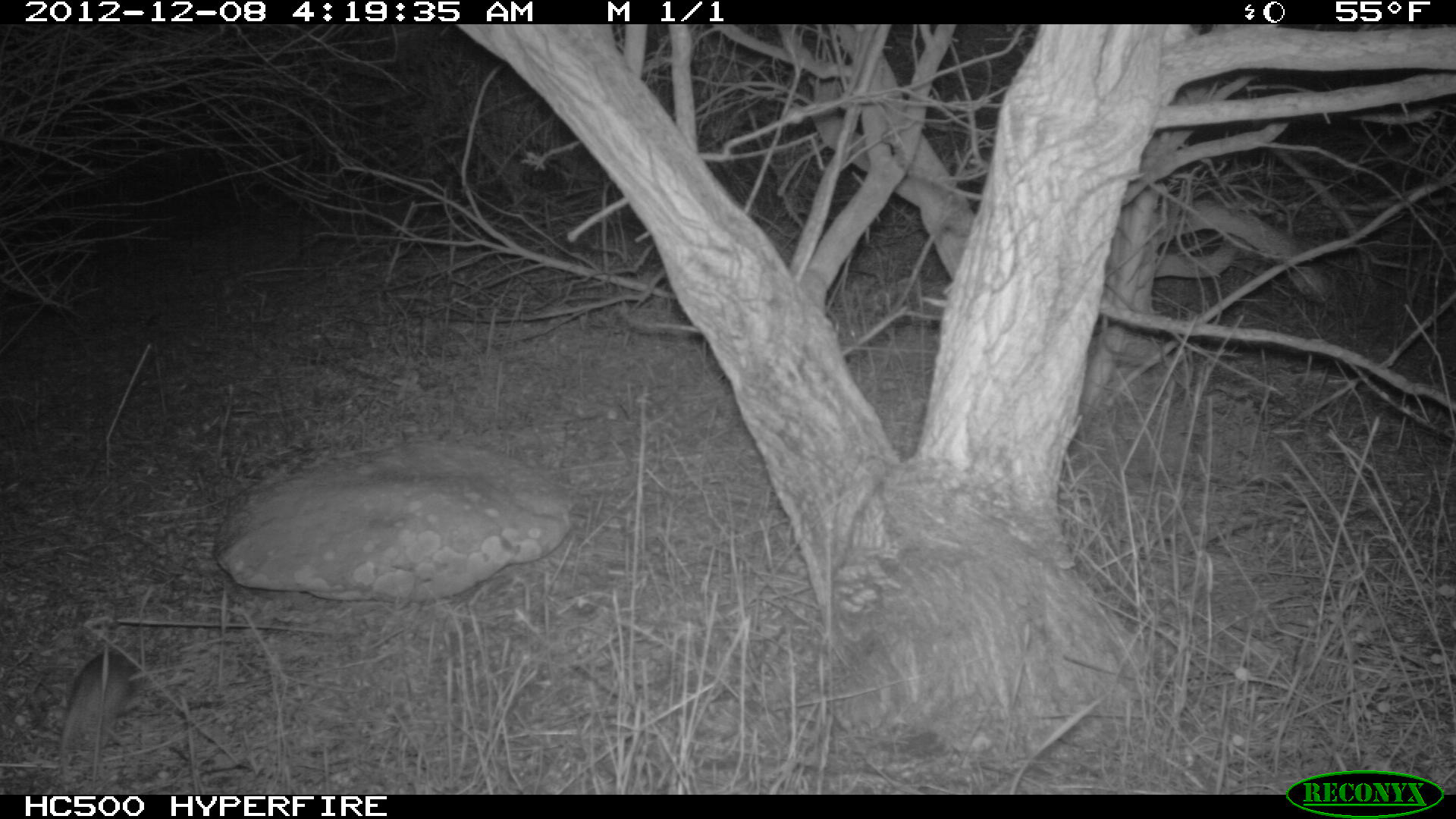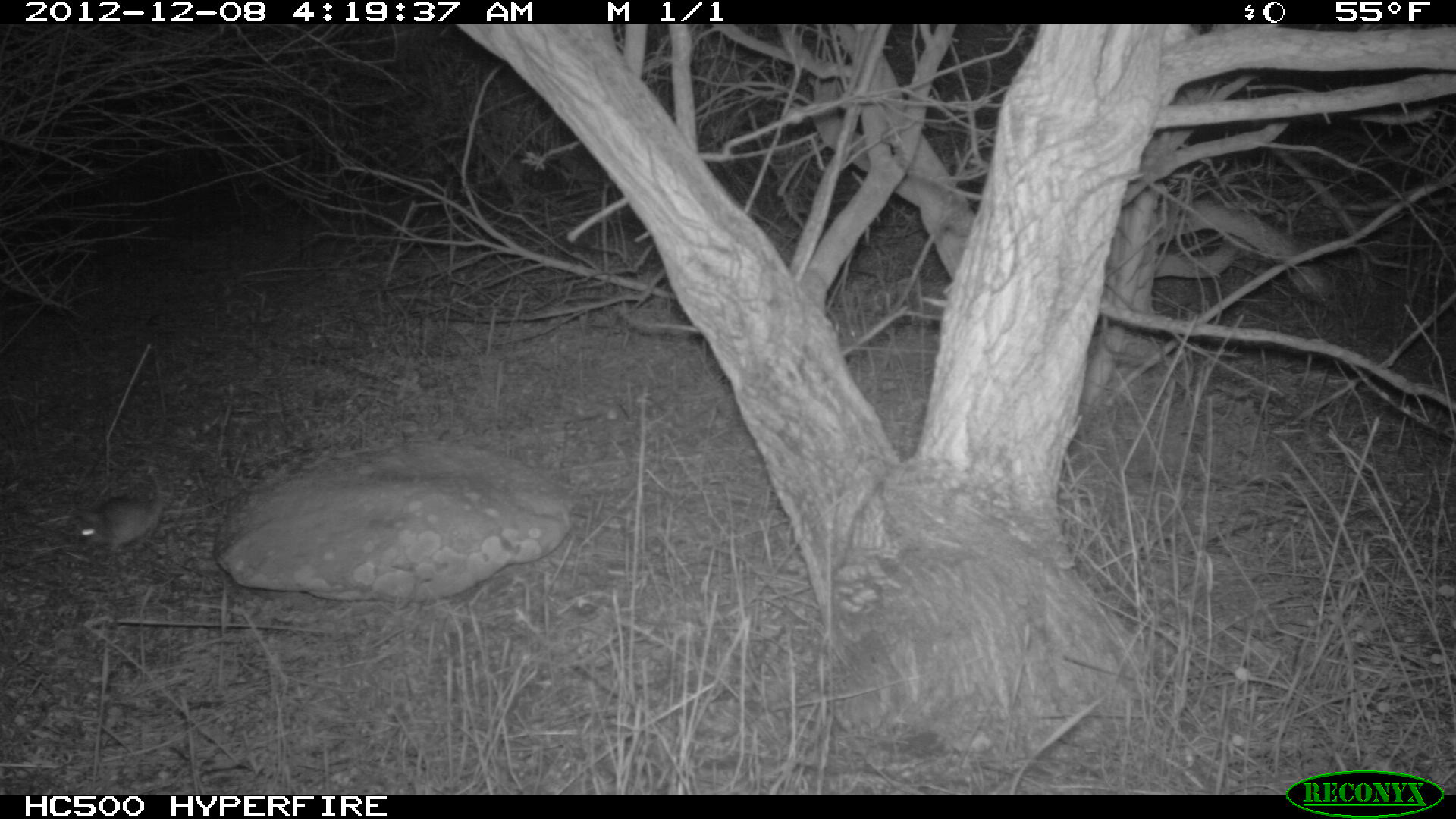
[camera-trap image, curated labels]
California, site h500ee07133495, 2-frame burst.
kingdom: Animalia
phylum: Chordata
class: Mammalia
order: Rodentia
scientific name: Rodentia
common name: rodent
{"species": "rodent (Rodentia)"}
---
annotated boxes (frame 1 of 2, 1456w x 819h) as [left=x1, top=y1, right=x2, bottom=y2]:
rodent: [left=58, top=651, right=139, bottom=788]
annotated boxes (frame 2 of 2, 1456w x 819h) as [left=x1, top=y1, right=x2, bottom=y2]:
rodent: [left=71, top=465, right=162, bottom=553]